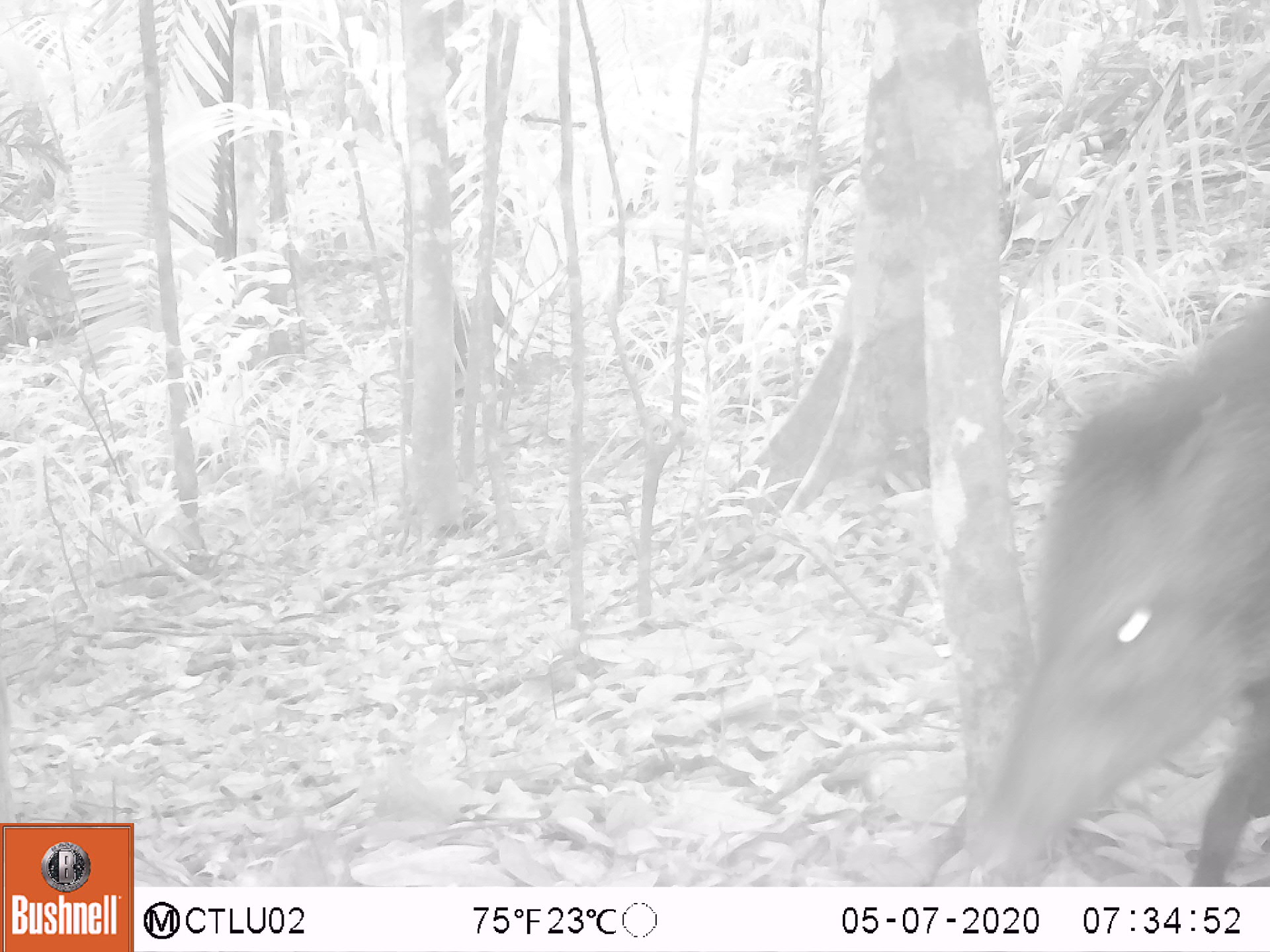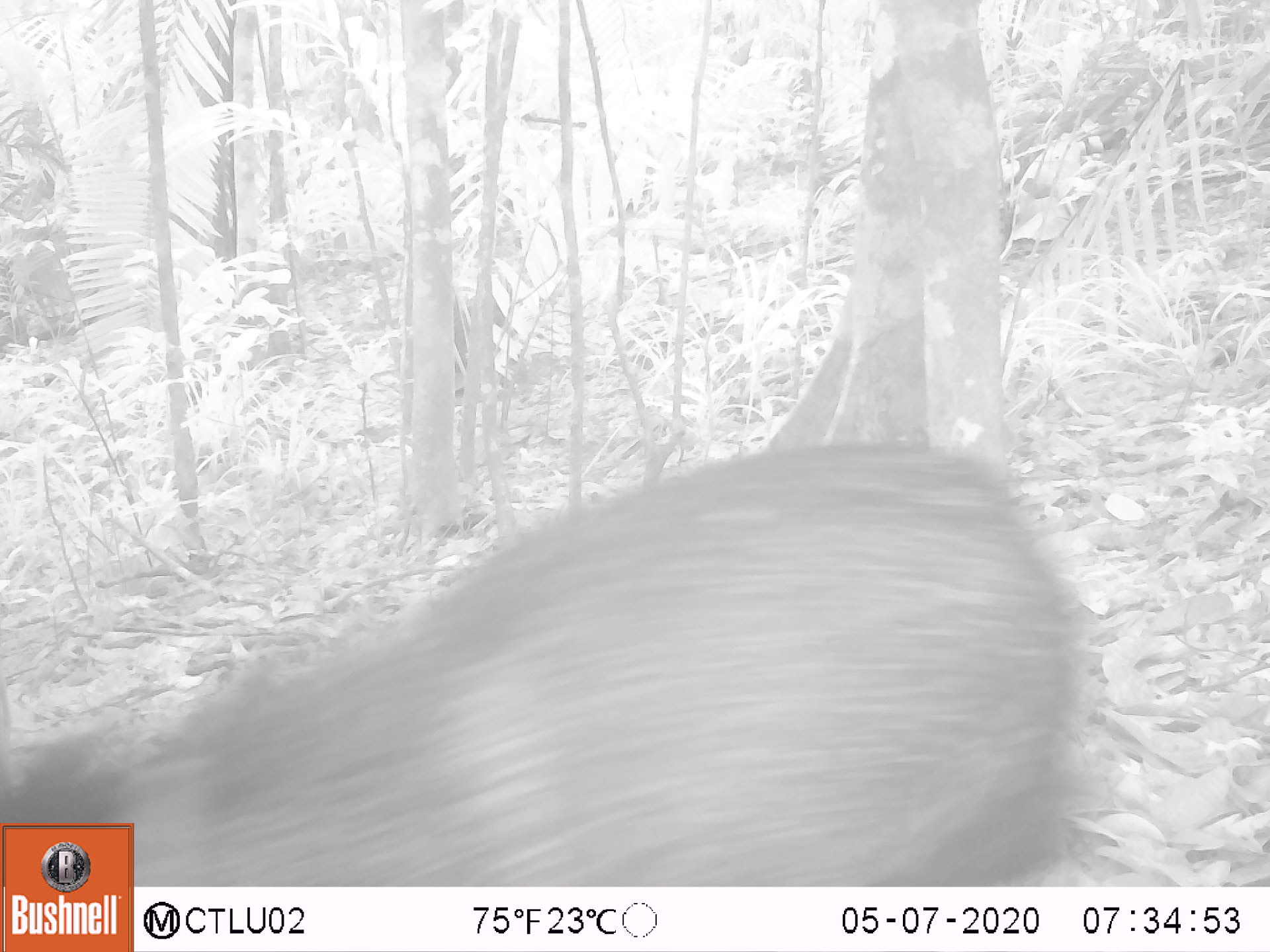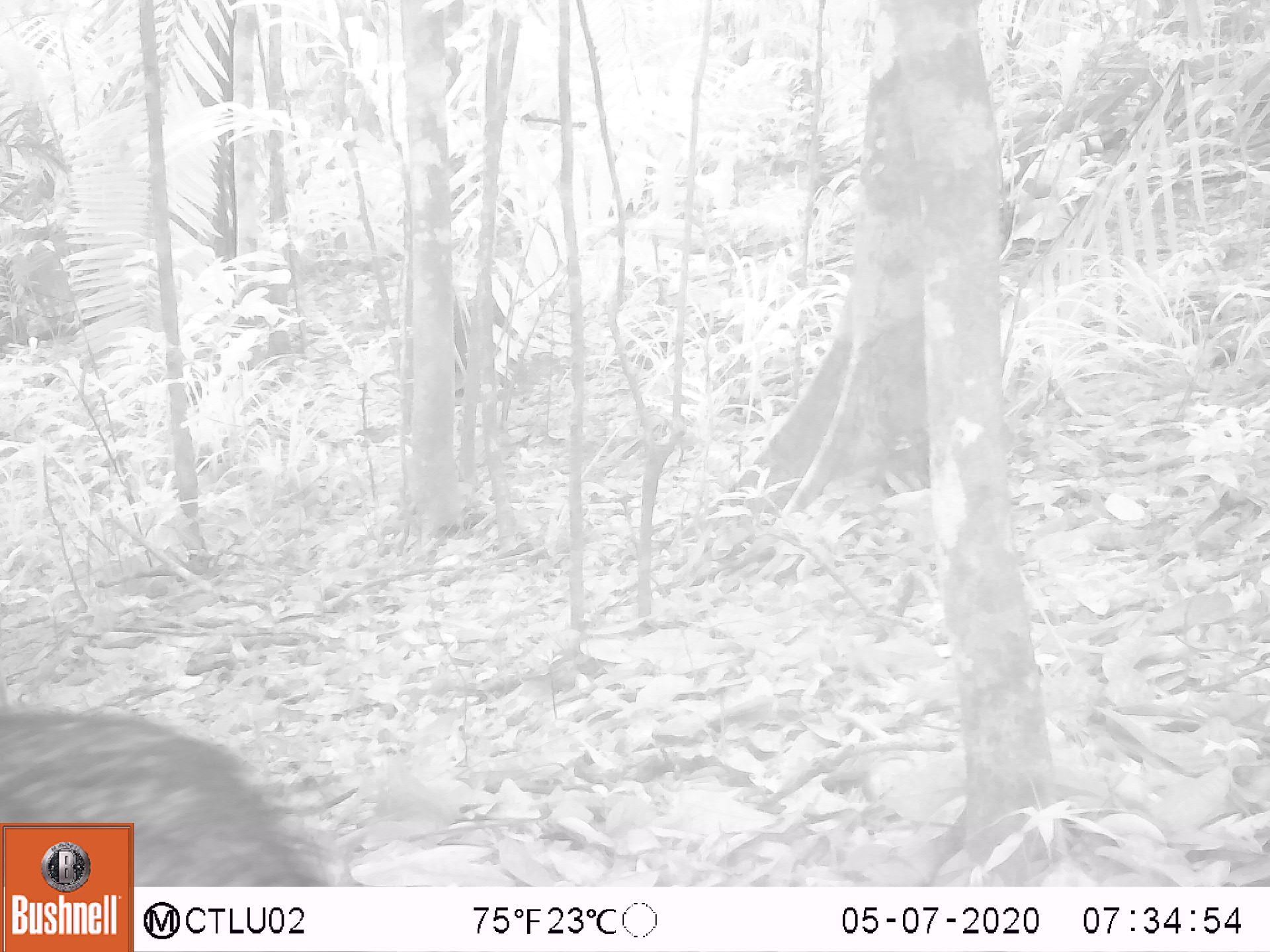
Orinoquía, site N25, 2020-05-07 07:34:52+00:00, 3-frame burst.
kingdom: Animalia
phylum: Chordata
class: Mammalia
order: Artiodactyla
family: Tayassuidae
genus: Pecari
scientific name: Pecari tajacu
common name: collared peccary